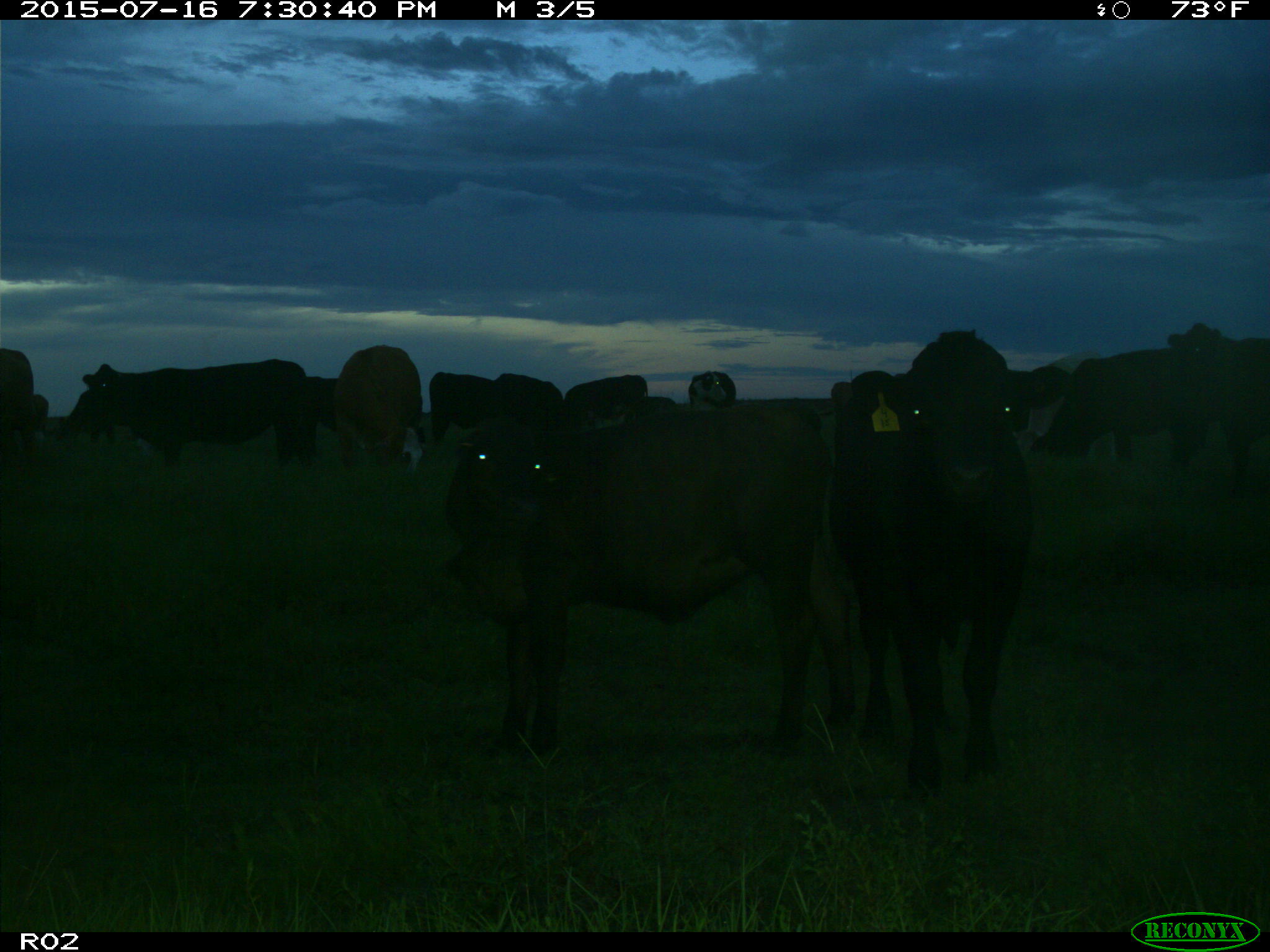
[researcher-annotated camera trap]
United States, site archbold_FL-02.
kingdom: Animalia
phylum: Chordata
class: Mammalia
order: Artiodactyla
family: Bovidae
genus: Bos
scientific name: Bos taurus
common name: domestic cow